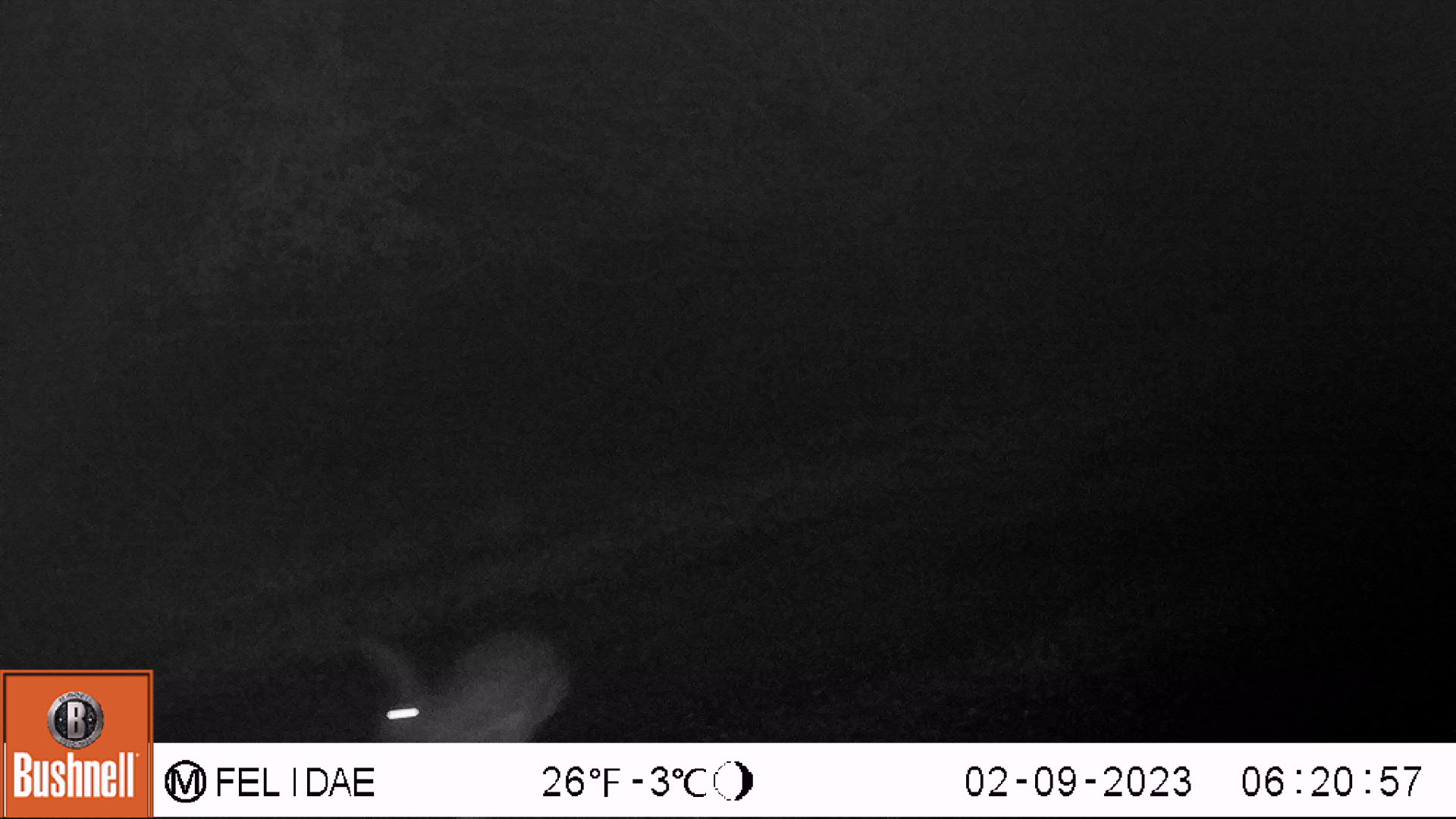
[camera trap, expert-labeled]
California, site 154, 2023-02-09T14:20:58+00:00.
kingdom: Animalia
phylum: Chordata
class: Mammalia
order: Lagomorpha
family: Leporidae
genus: Lepus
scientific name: Lepus californicus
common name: black-tailed jackrabbit